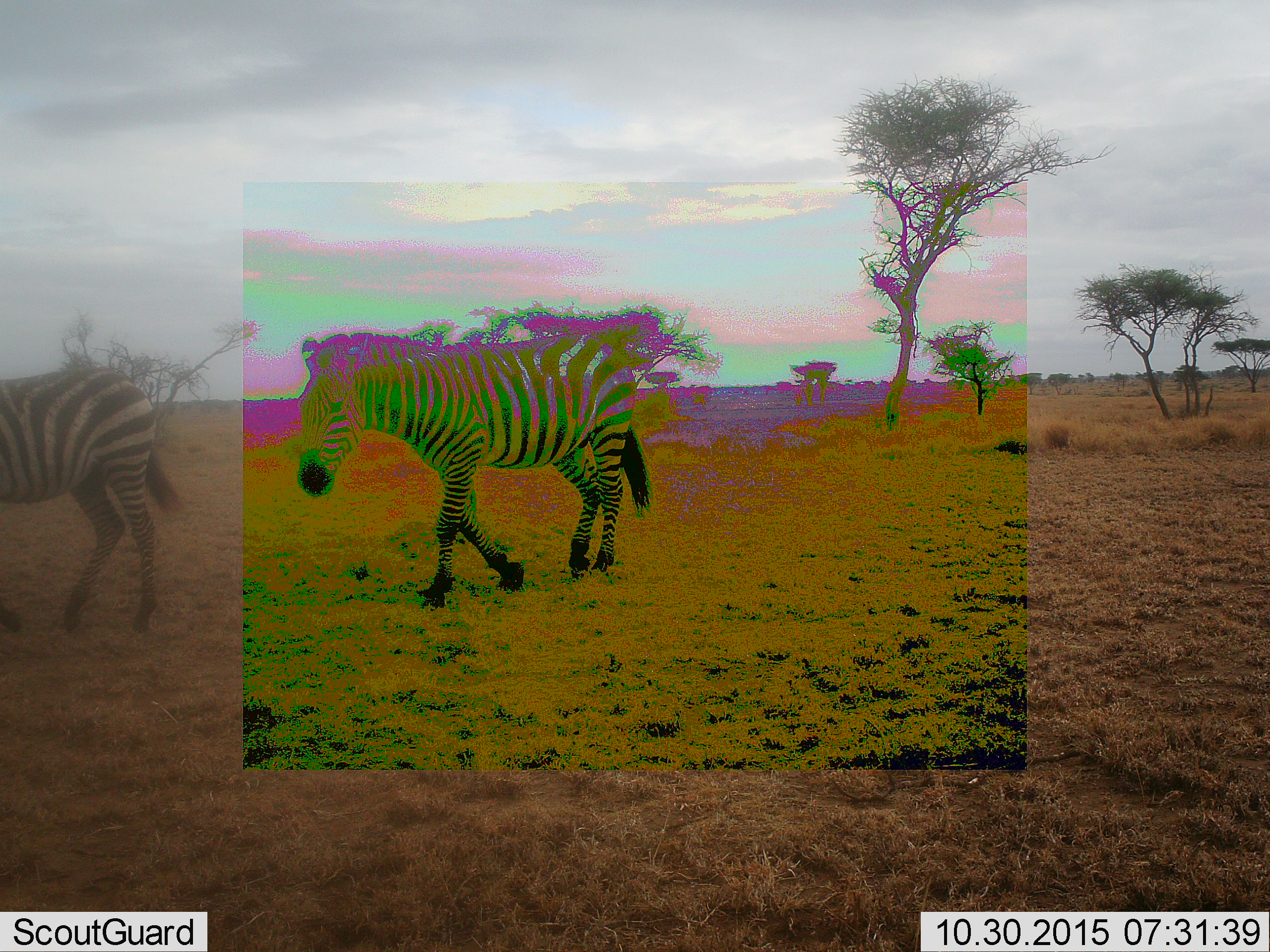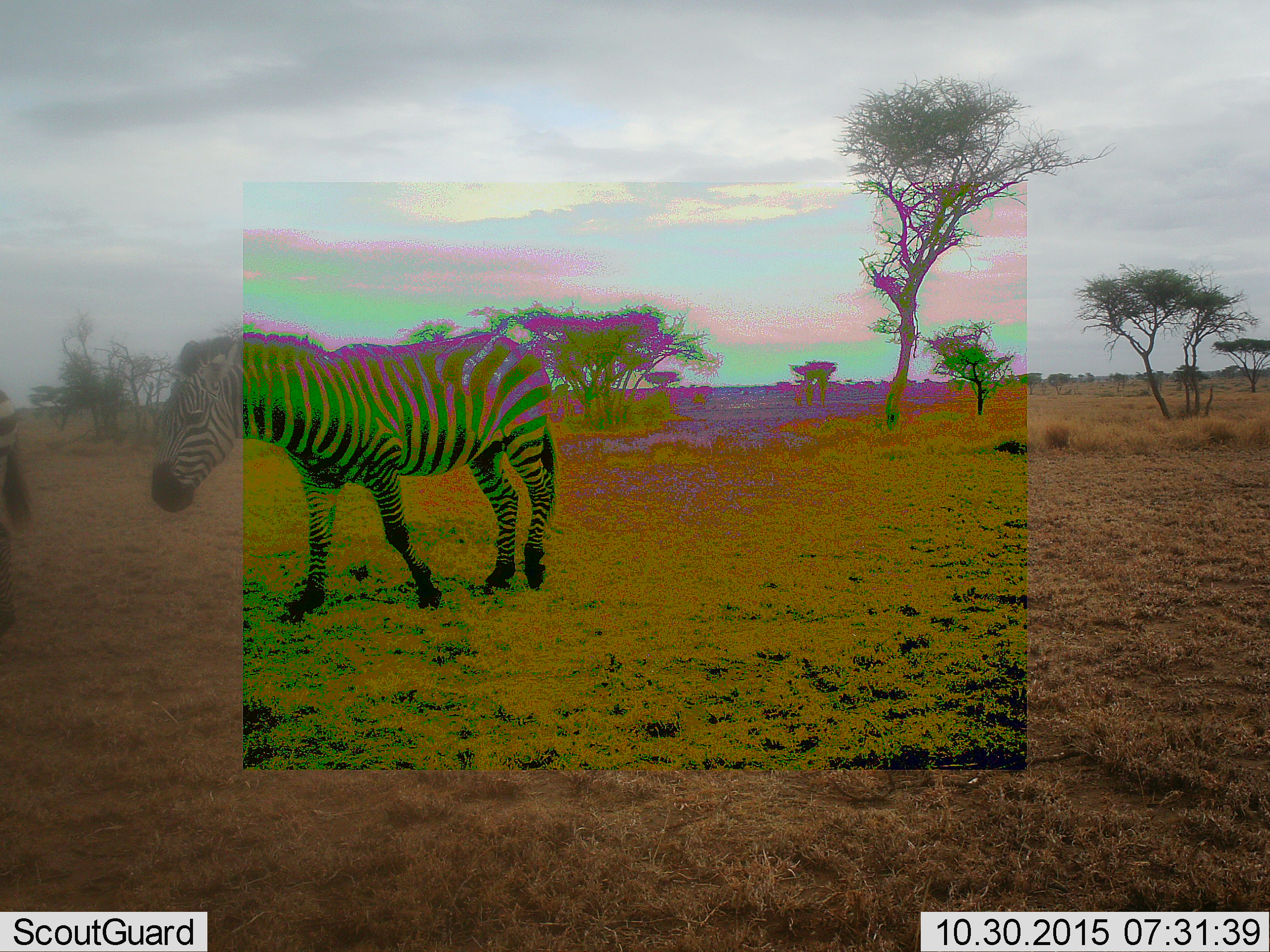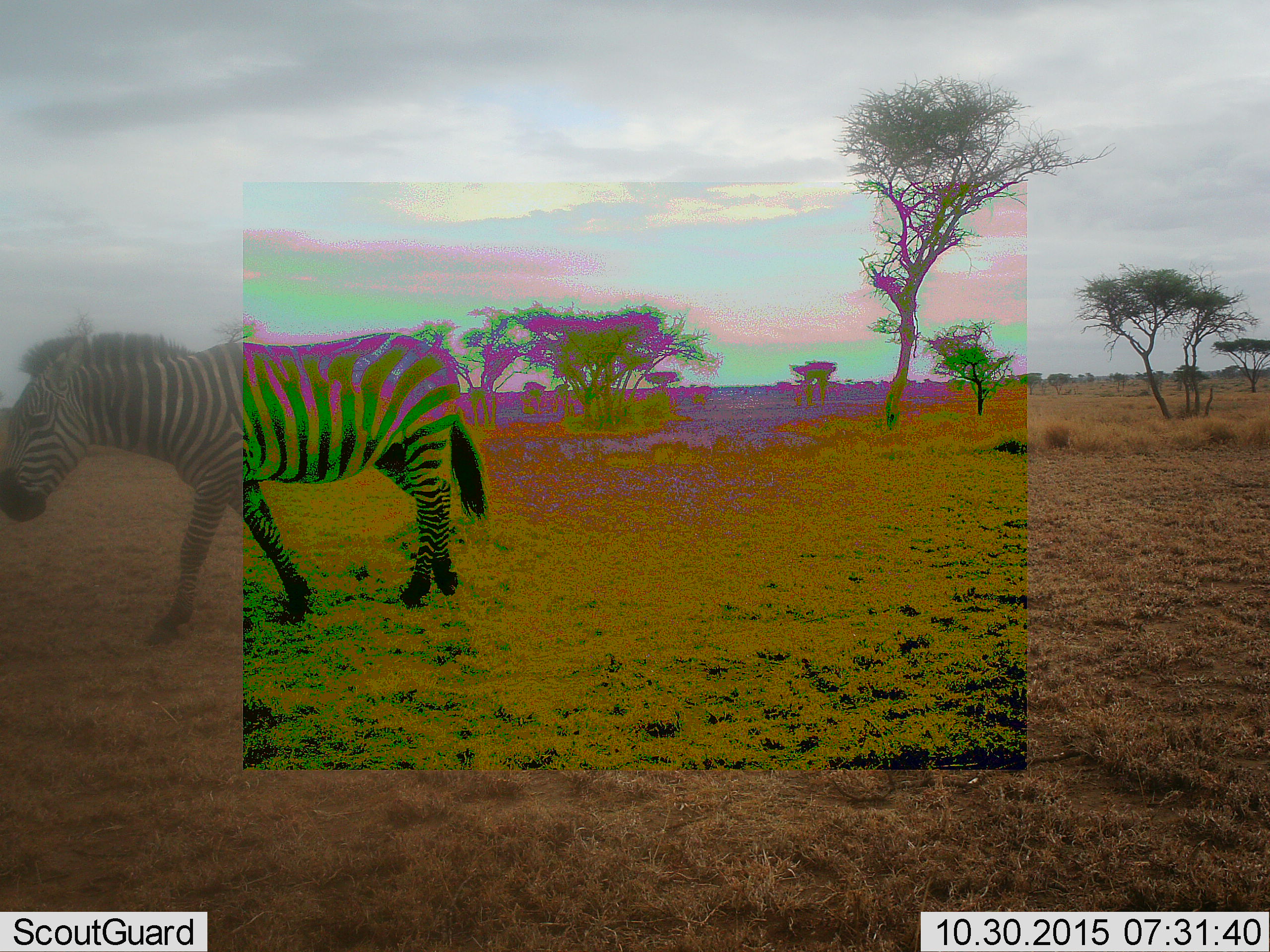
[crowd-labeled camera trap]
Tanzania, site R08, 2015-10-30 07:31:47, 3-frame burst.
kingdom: Animalia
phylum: Chordata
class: Mammalia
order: Perissodactyla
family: Equidae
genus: Equus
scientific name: Equus quagga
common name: plains zebra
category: zebra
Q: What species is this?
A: Zebra (plains zebra) (Equus quagga).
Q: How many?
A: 2.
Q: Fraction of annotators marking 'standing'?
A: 0%.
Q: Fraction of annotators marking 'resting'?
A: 0%.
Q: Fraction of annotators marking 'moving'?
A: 100%.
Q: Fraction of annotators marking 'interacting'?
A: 0%.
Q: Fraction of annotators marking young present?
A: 0%.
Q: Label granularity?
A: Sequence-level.